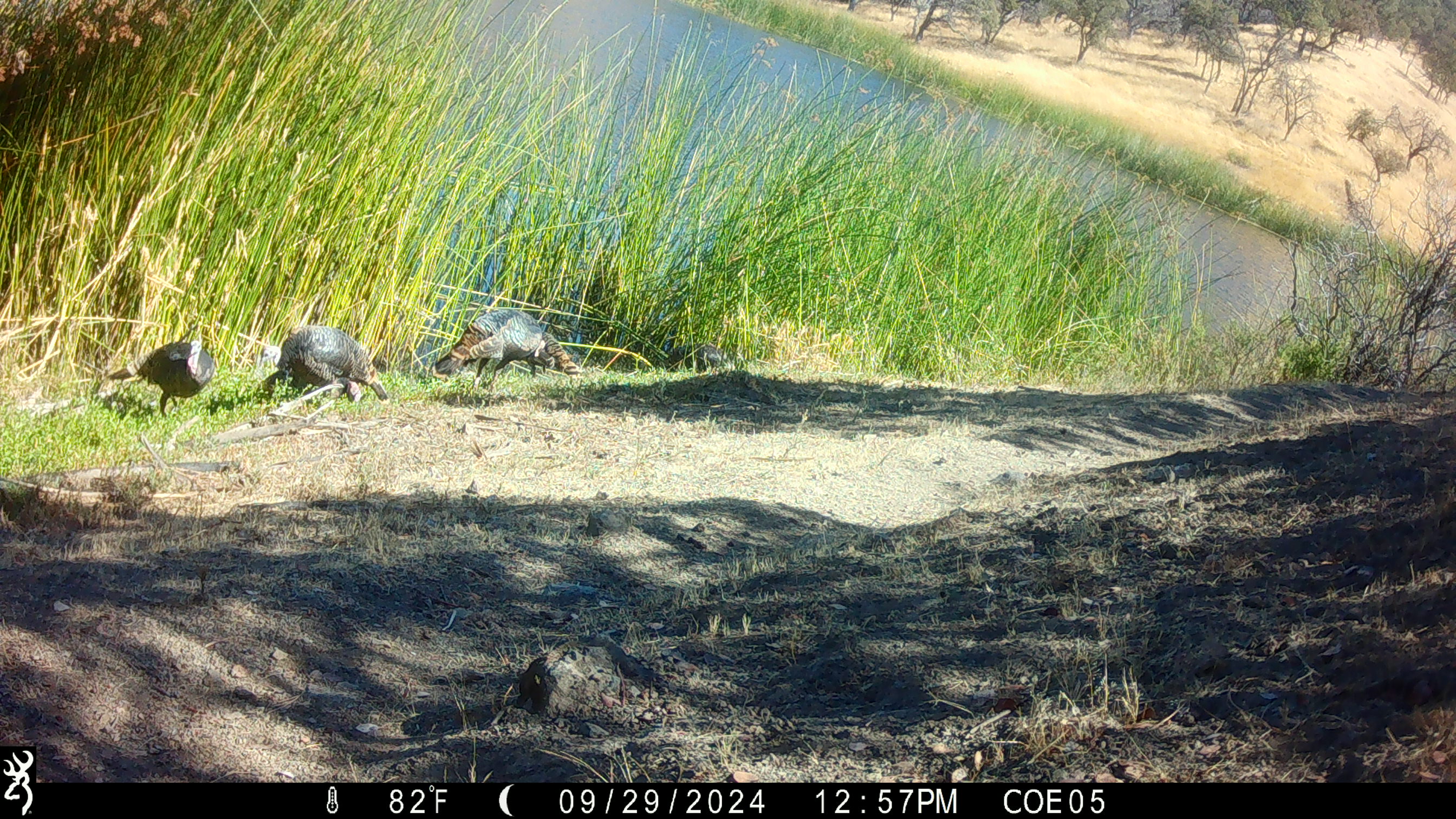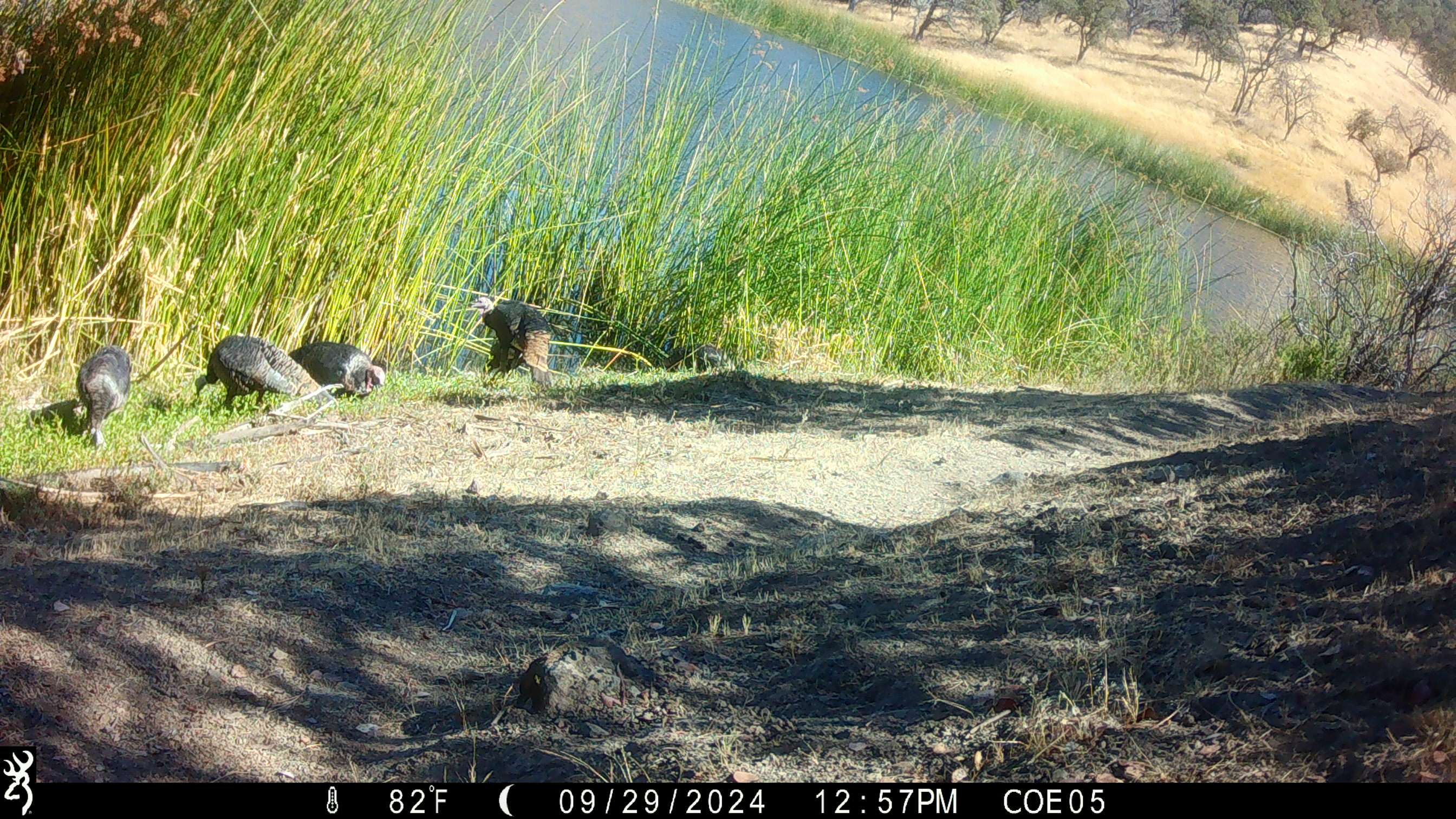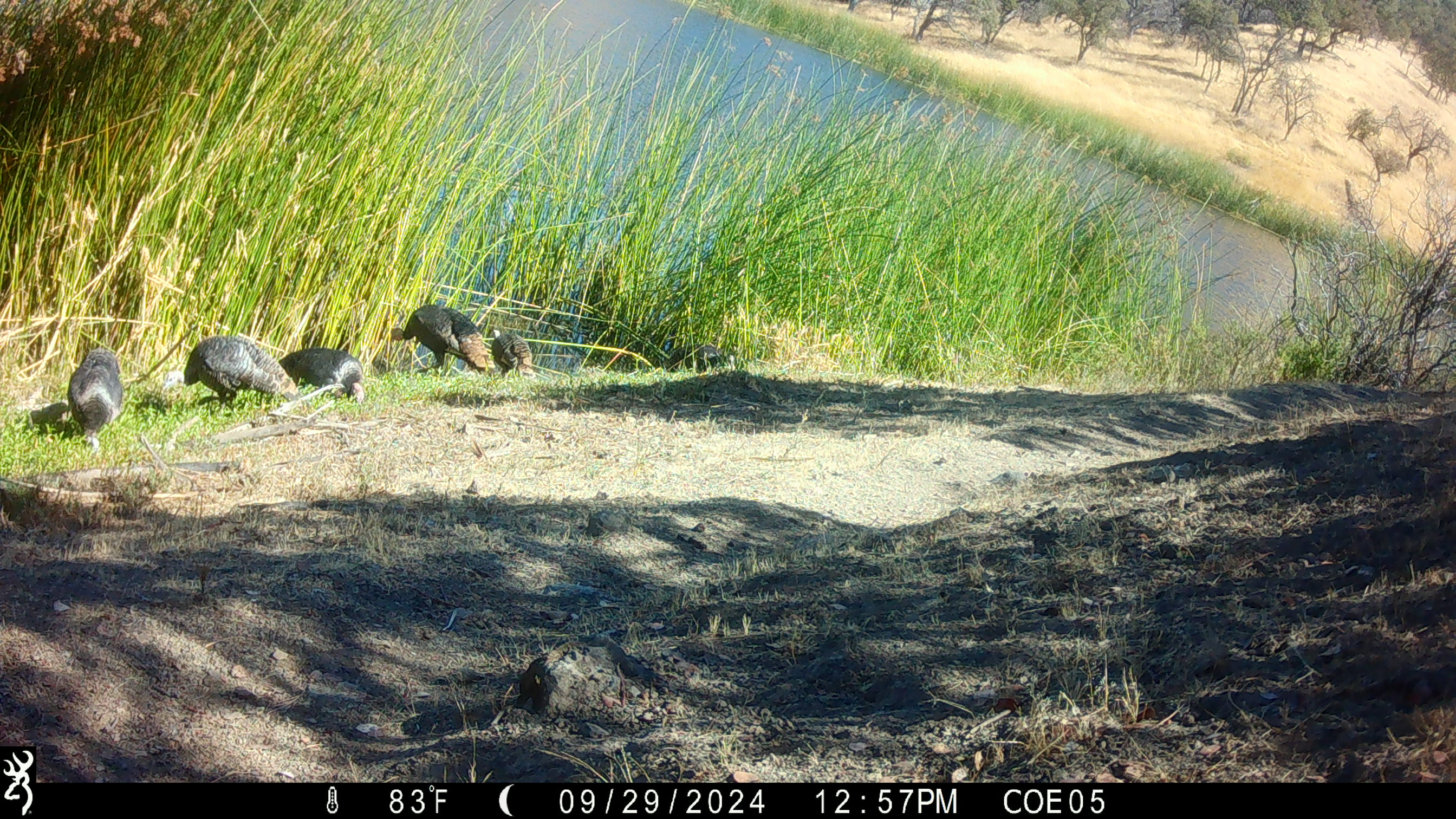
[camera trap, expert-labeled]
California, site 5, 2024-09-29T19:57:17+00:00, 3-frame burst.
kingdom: Animalia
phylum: Chordata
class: Aves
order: Galliformes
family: Phasianidae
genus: Meleagris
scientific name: Meleagris gallopavo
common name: turkey